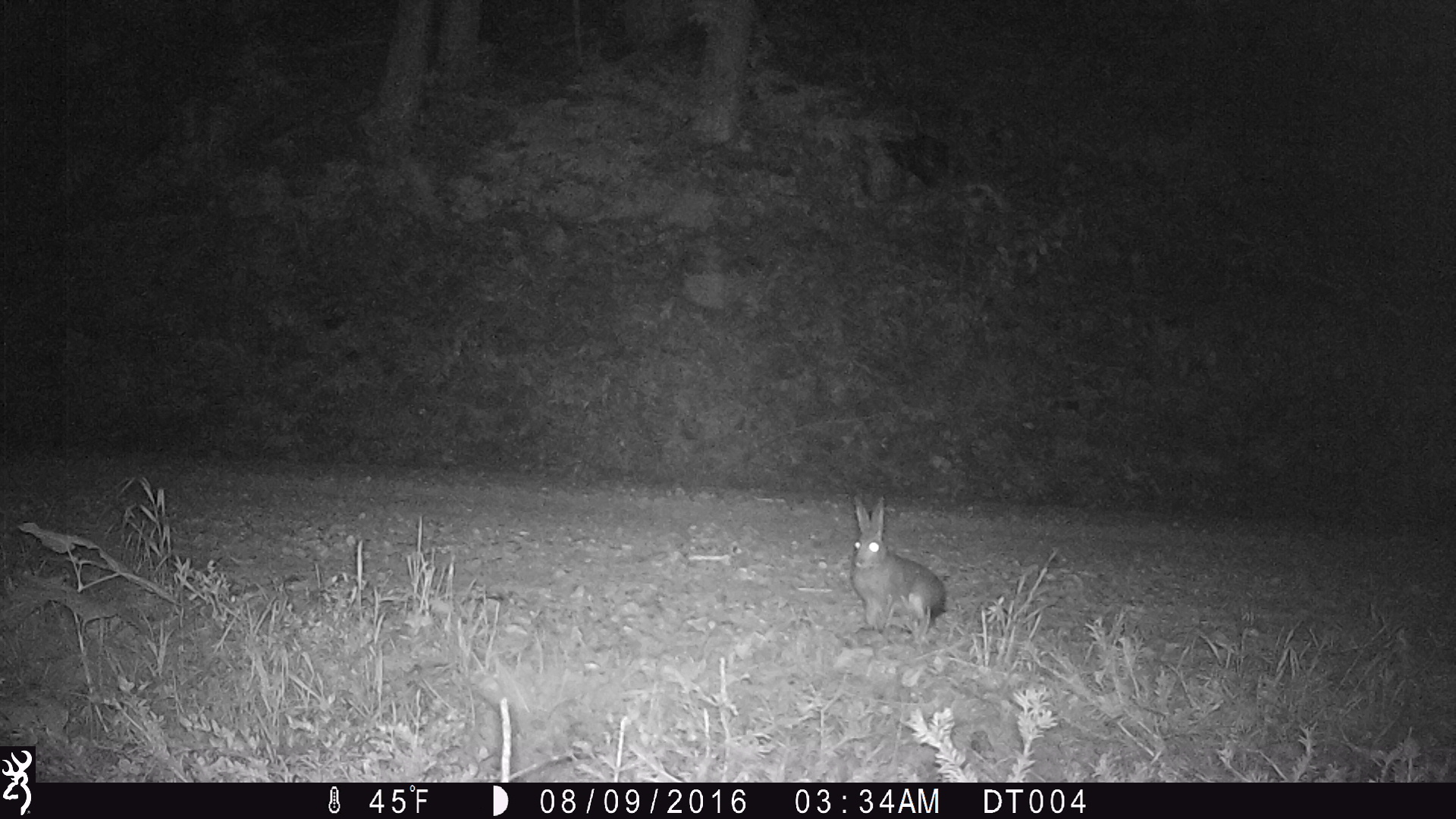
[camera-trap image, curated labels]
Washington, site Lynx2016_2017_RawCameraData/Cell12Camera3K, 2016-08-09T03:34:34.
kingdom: Animalia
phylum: Chordata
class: Mammalia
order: Lagomorpha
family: Leporidae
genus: Lepus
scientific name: Lepus americanus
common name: snowshoe hare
Lepus americanus (snowshoe hare). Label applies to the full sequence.